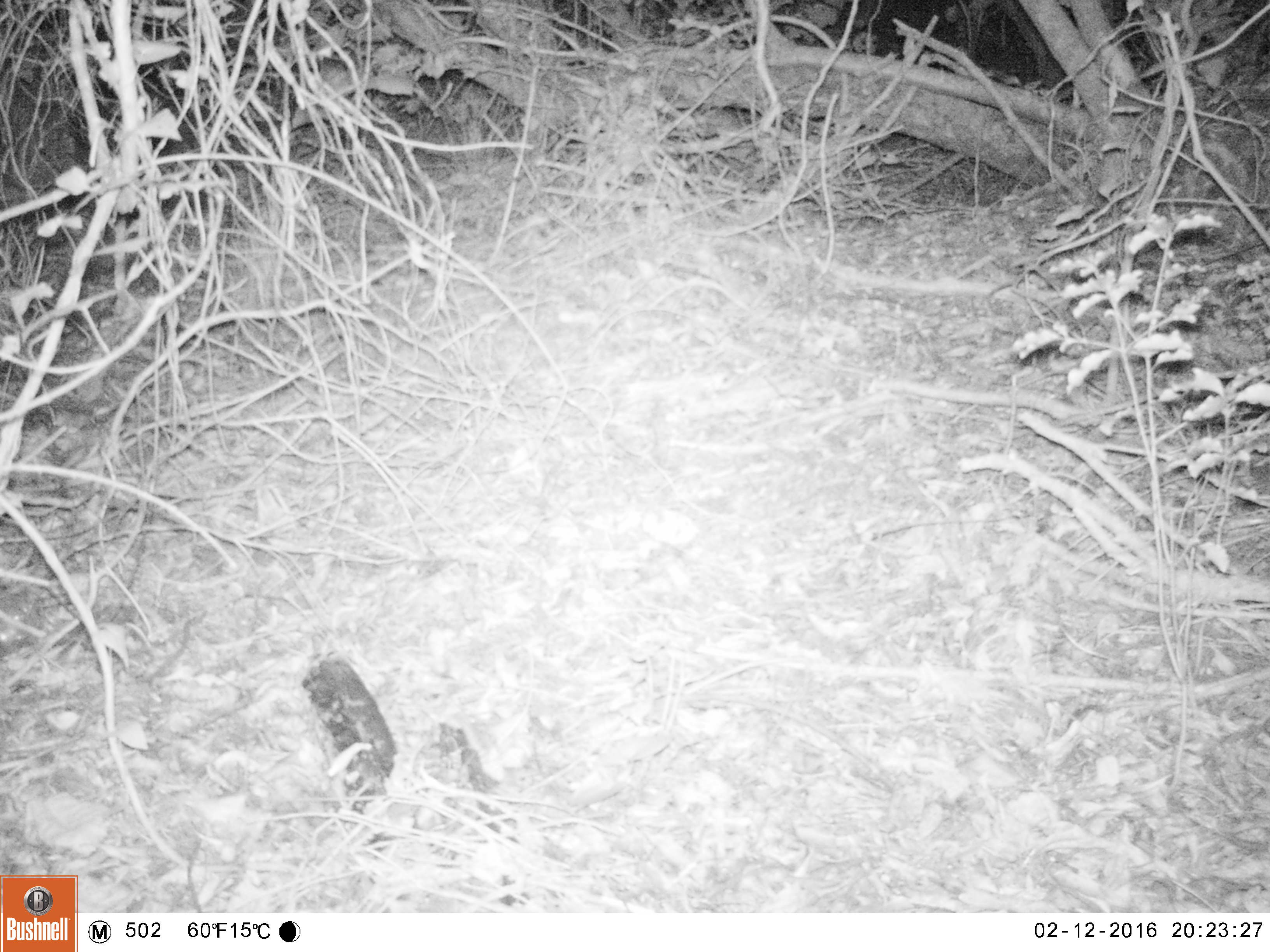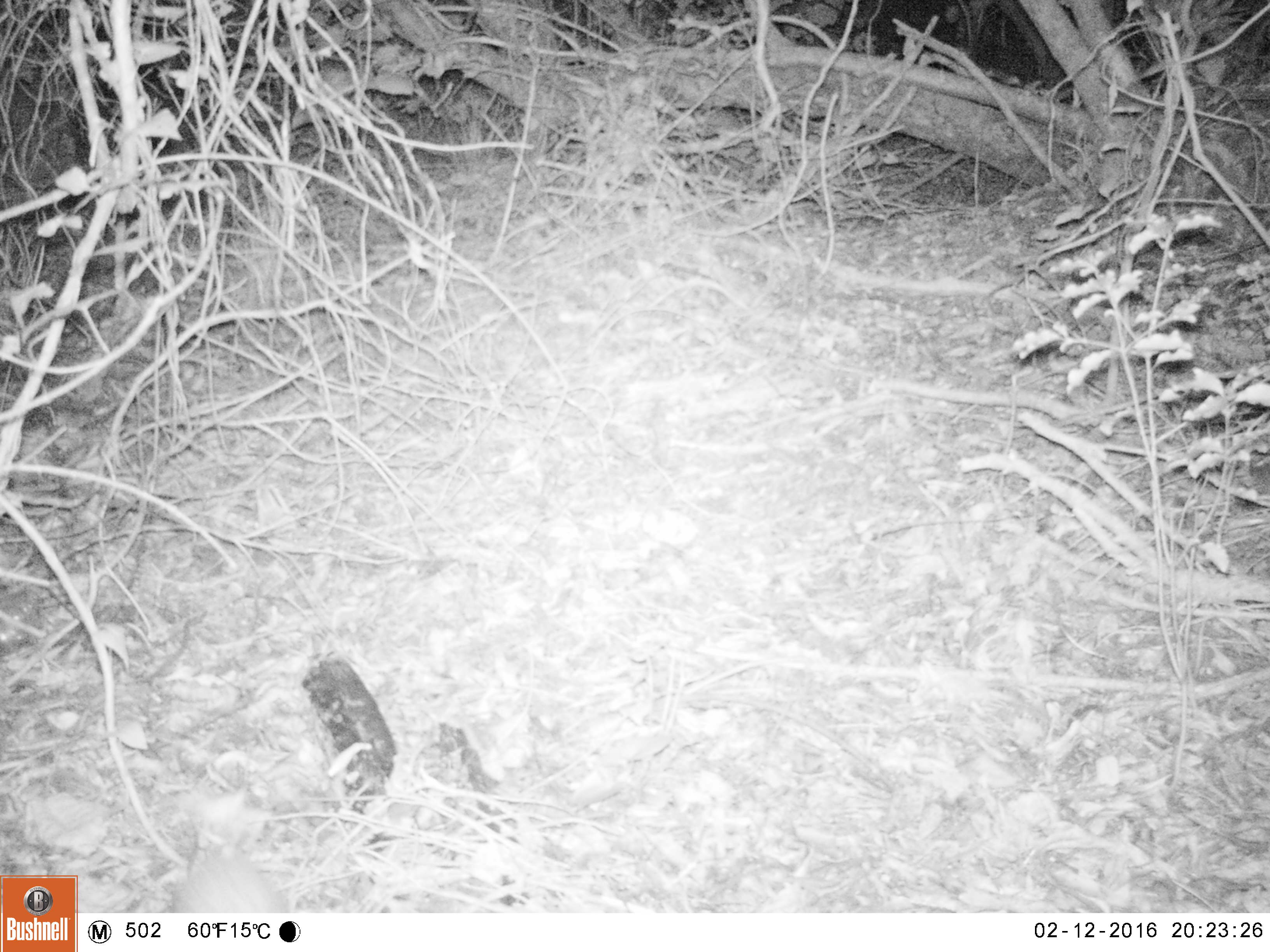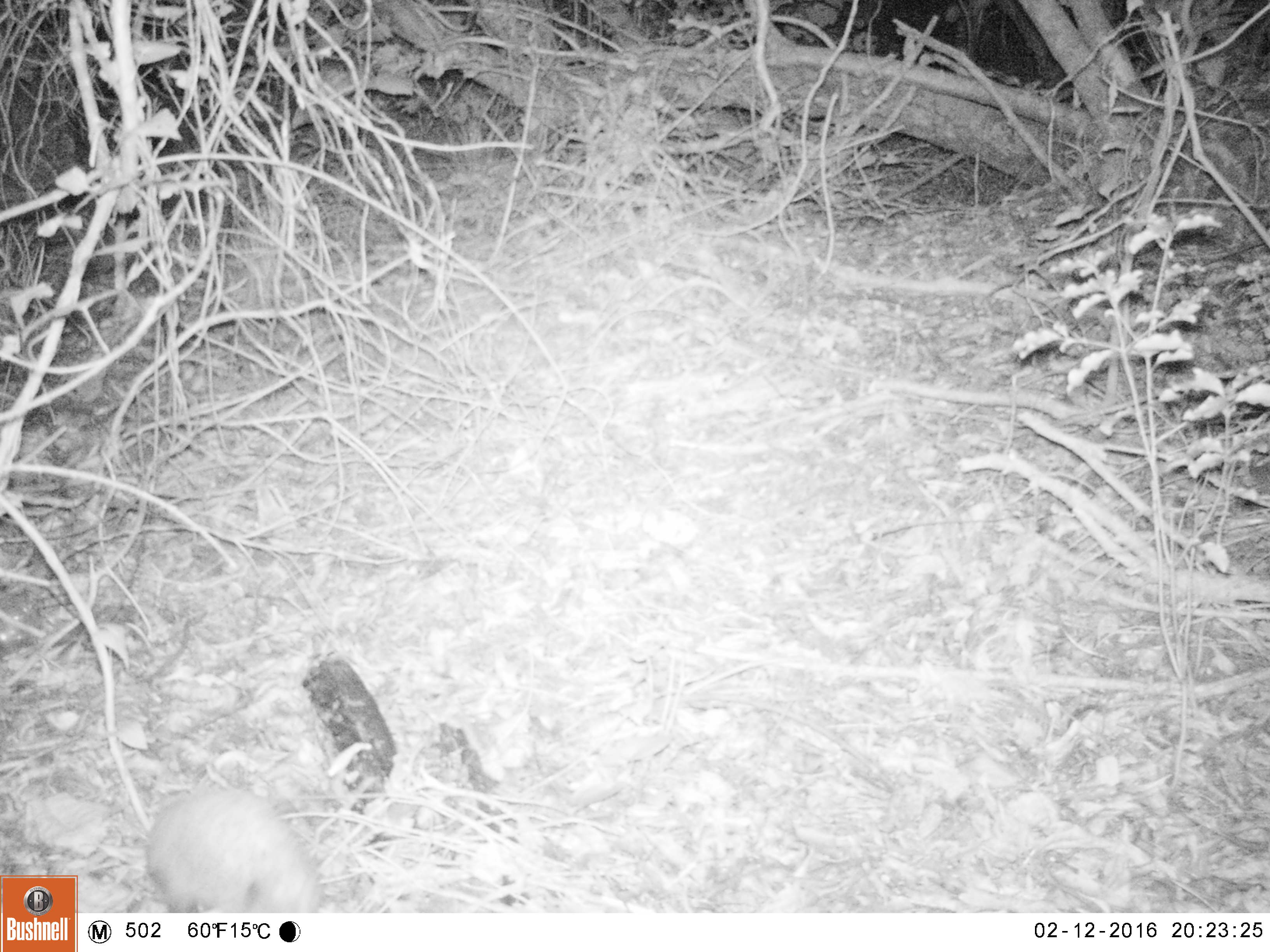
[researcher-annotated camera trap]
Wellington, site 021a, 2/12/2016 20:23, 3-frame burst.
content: unidentified animal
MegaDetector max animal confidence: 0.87